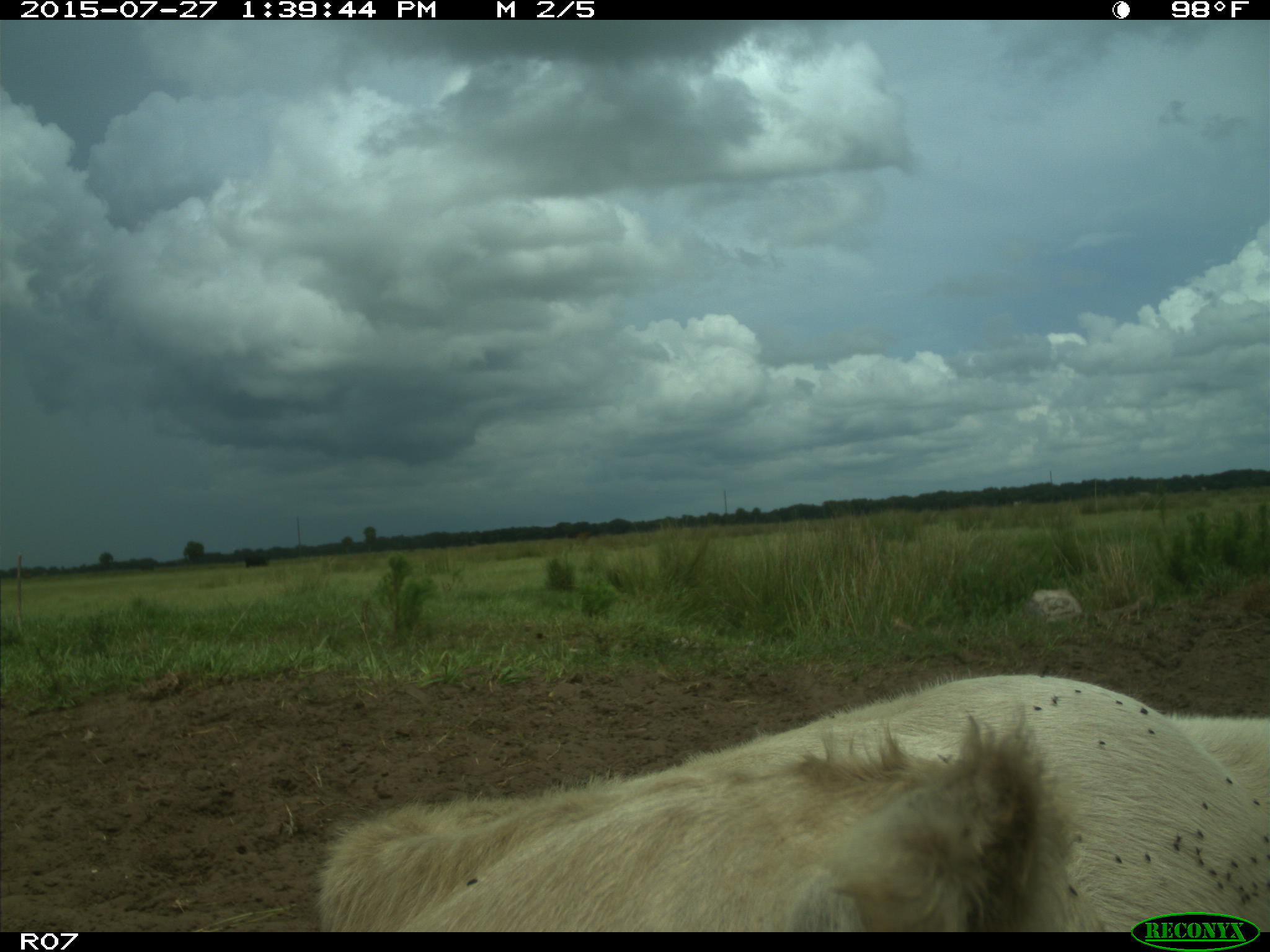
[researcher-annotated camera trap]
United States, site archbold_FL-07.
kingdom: Animalia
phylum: Chordata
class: Mammalia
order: Artiodactyla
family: Bovidae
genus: Bos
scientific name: Bos taurus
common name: domestic cow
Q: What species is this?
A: Bos taurus (domestic cow).